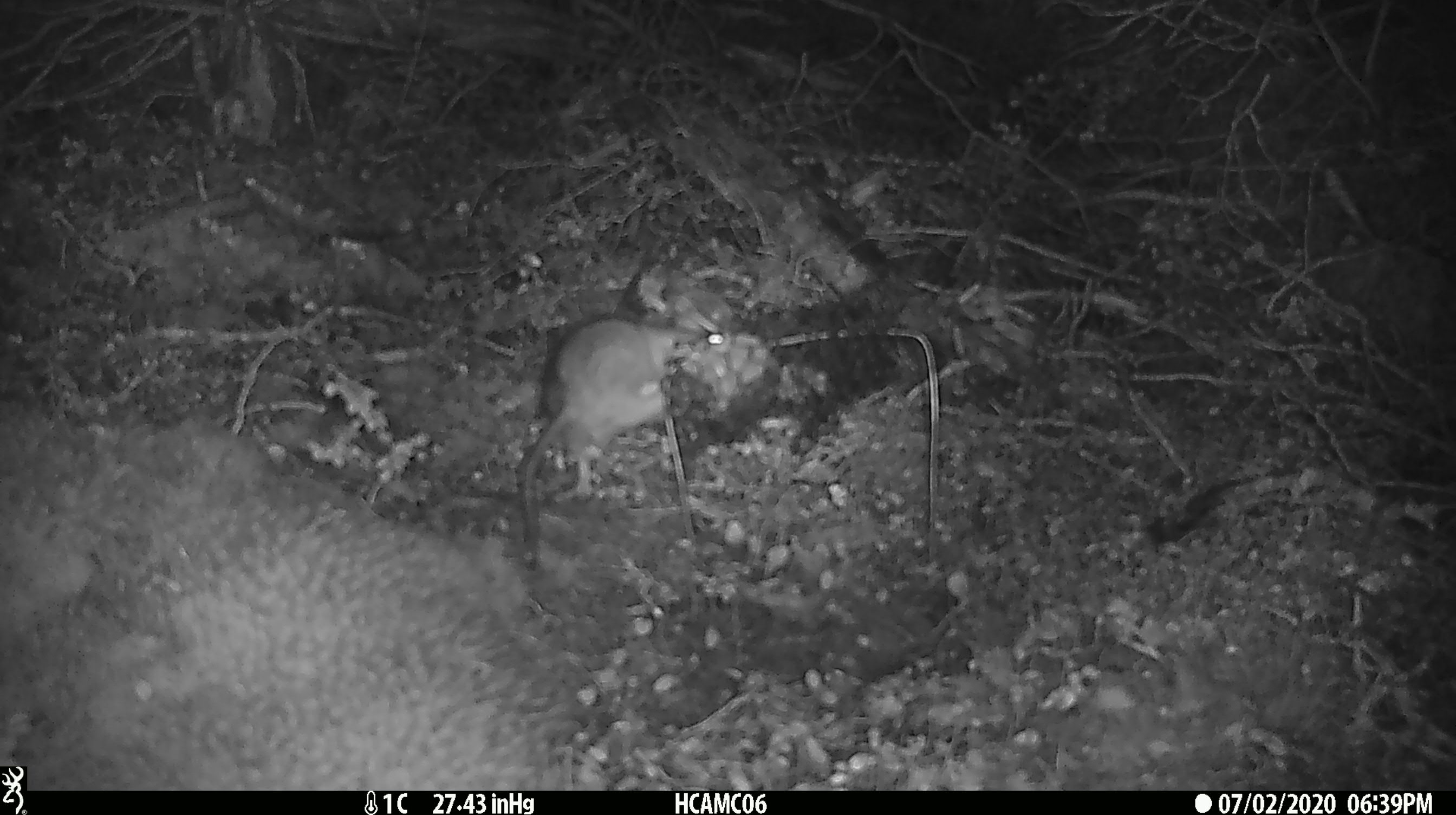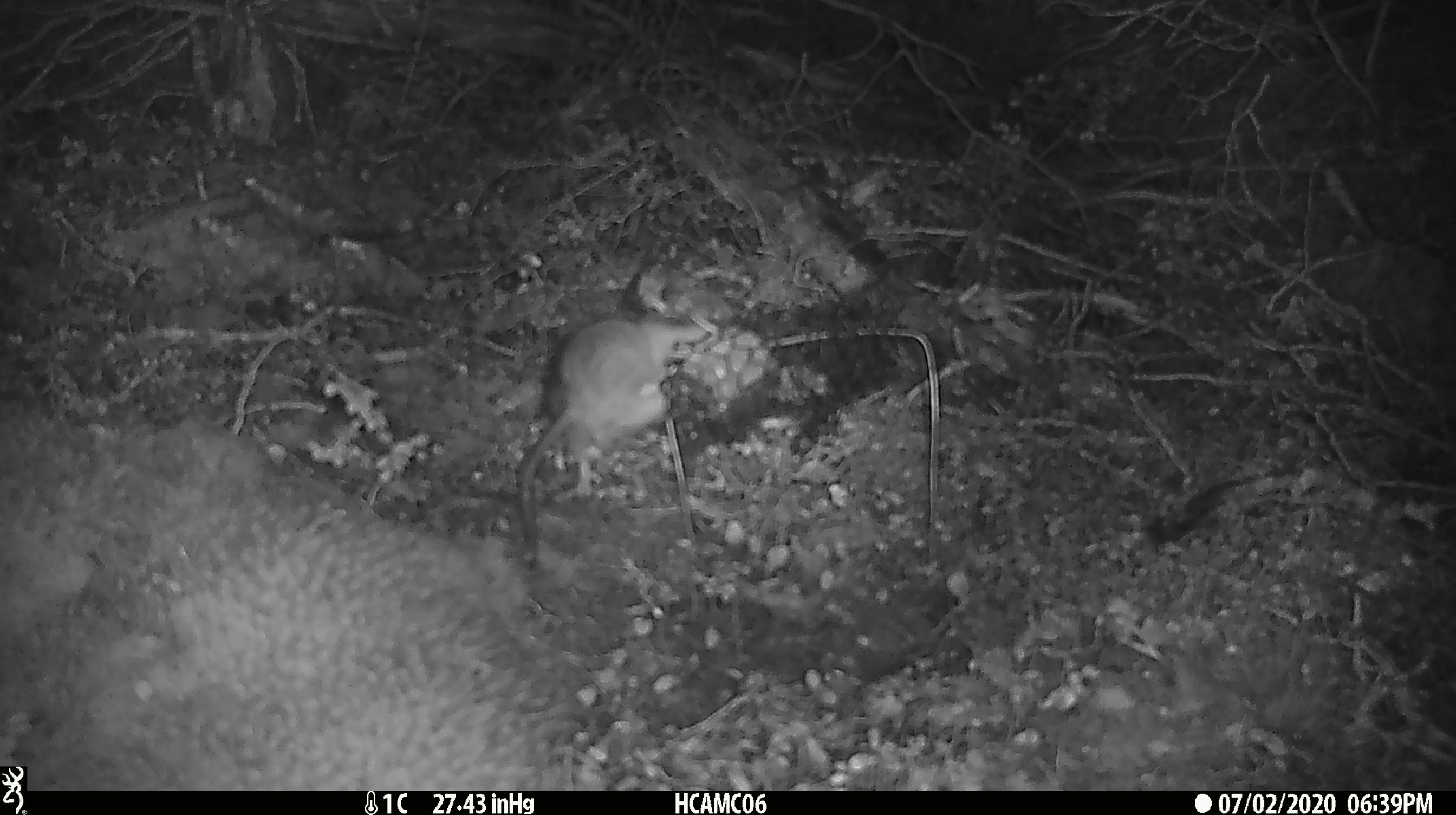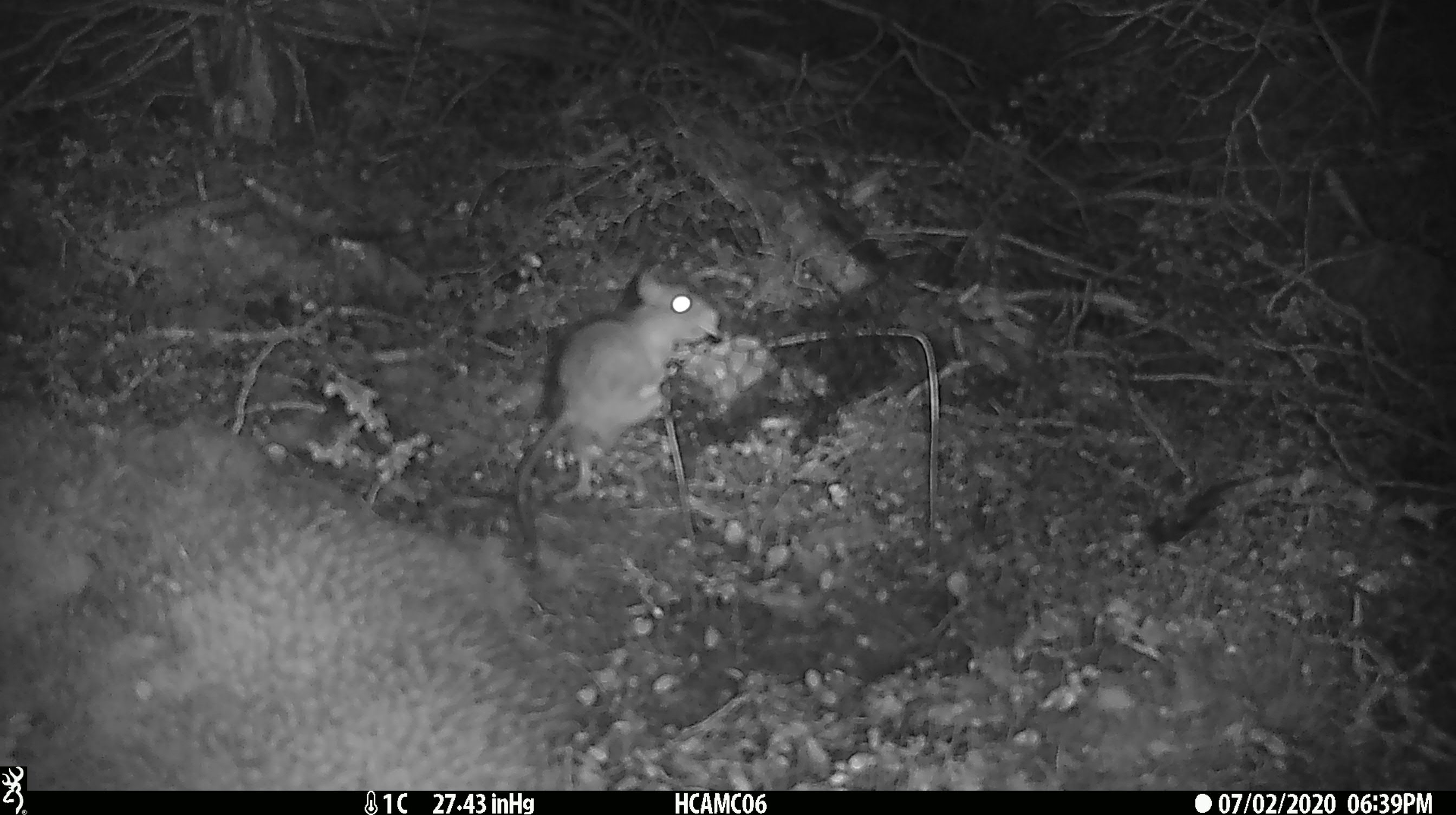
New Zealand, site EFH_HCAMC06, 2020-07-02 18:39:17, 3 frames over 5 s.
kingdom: Animalia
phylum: Chordata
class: Mammalia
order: Rodentia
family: Muridae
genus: Rattus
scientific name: Rattus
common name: rat